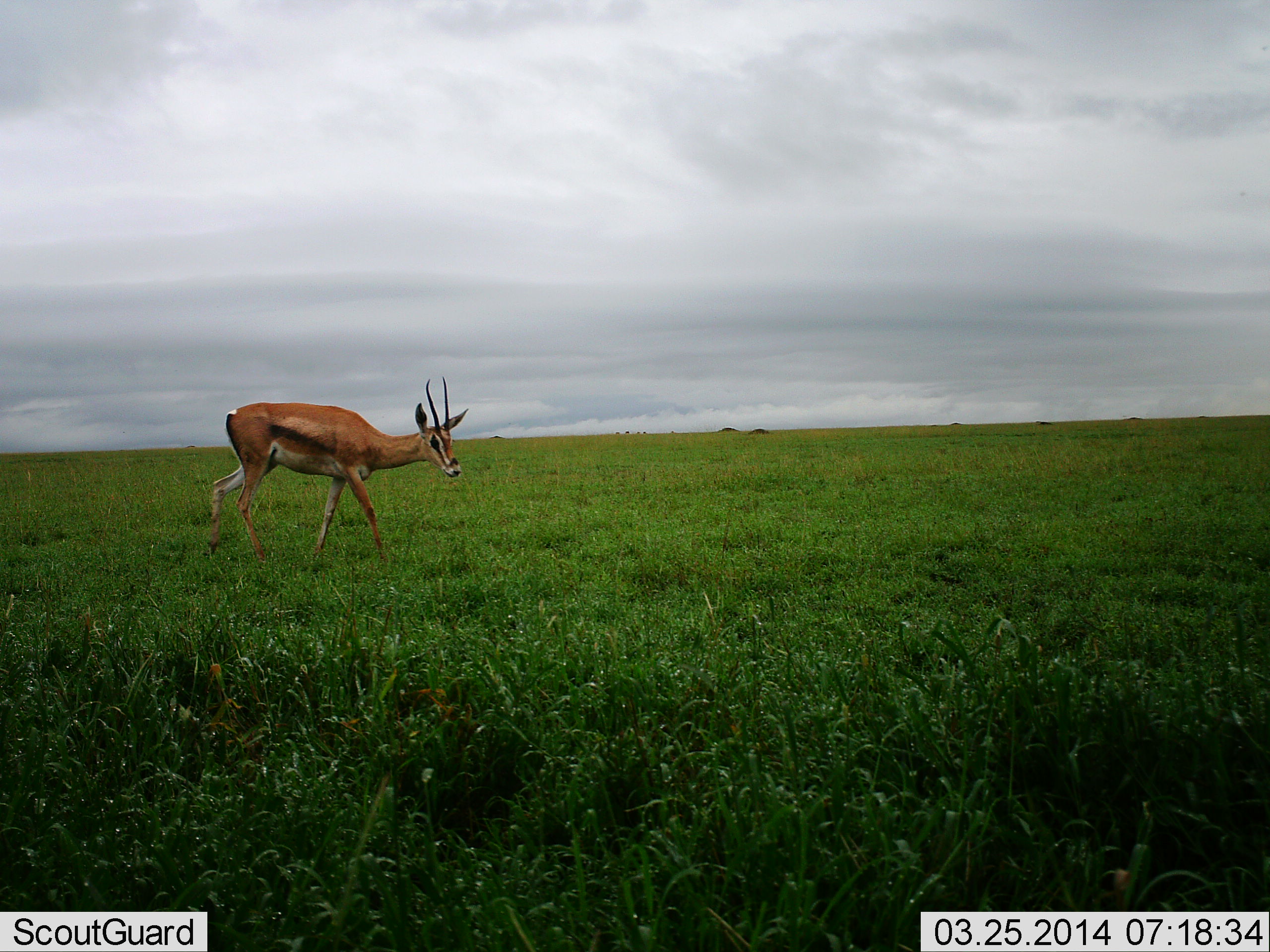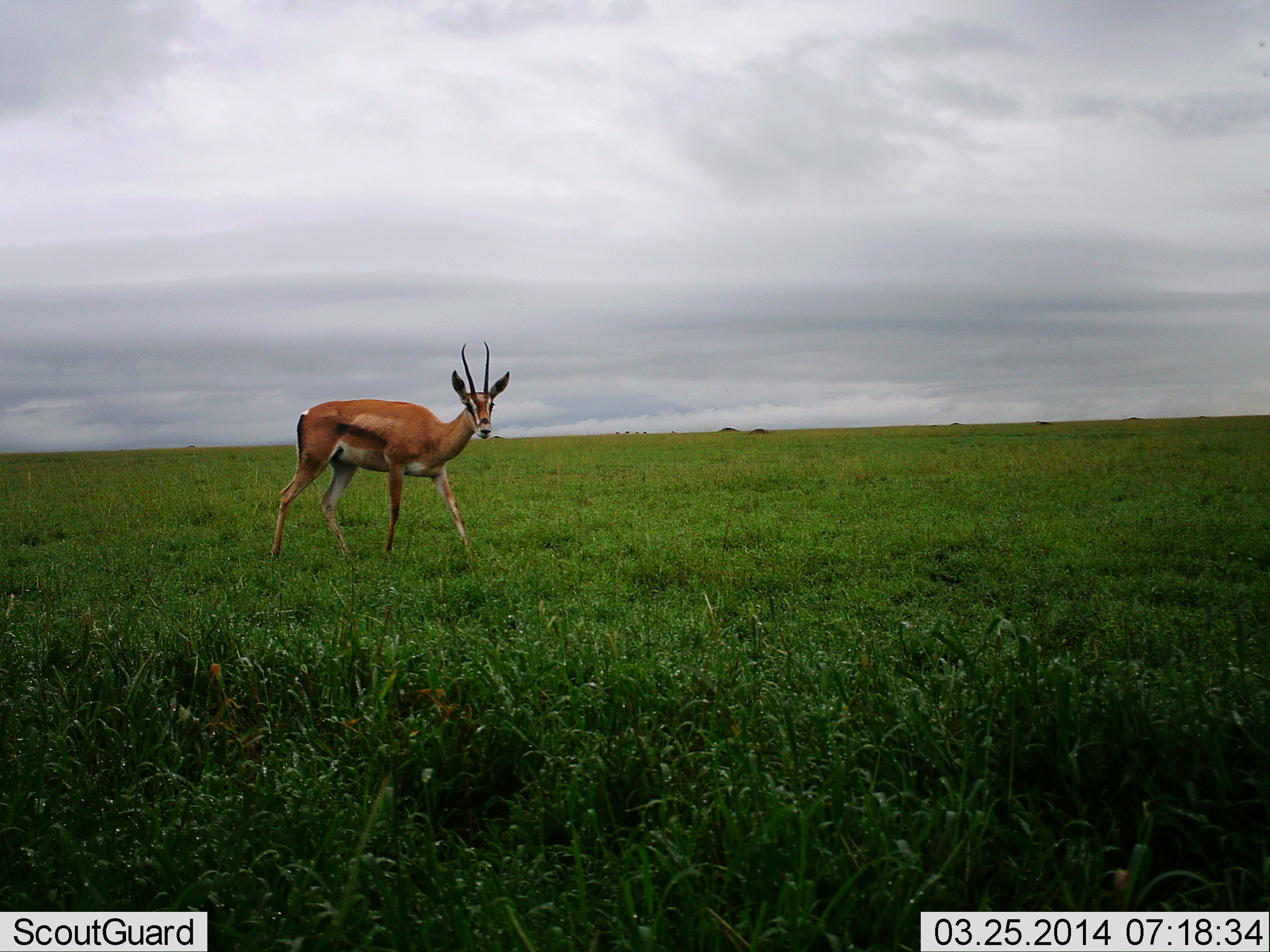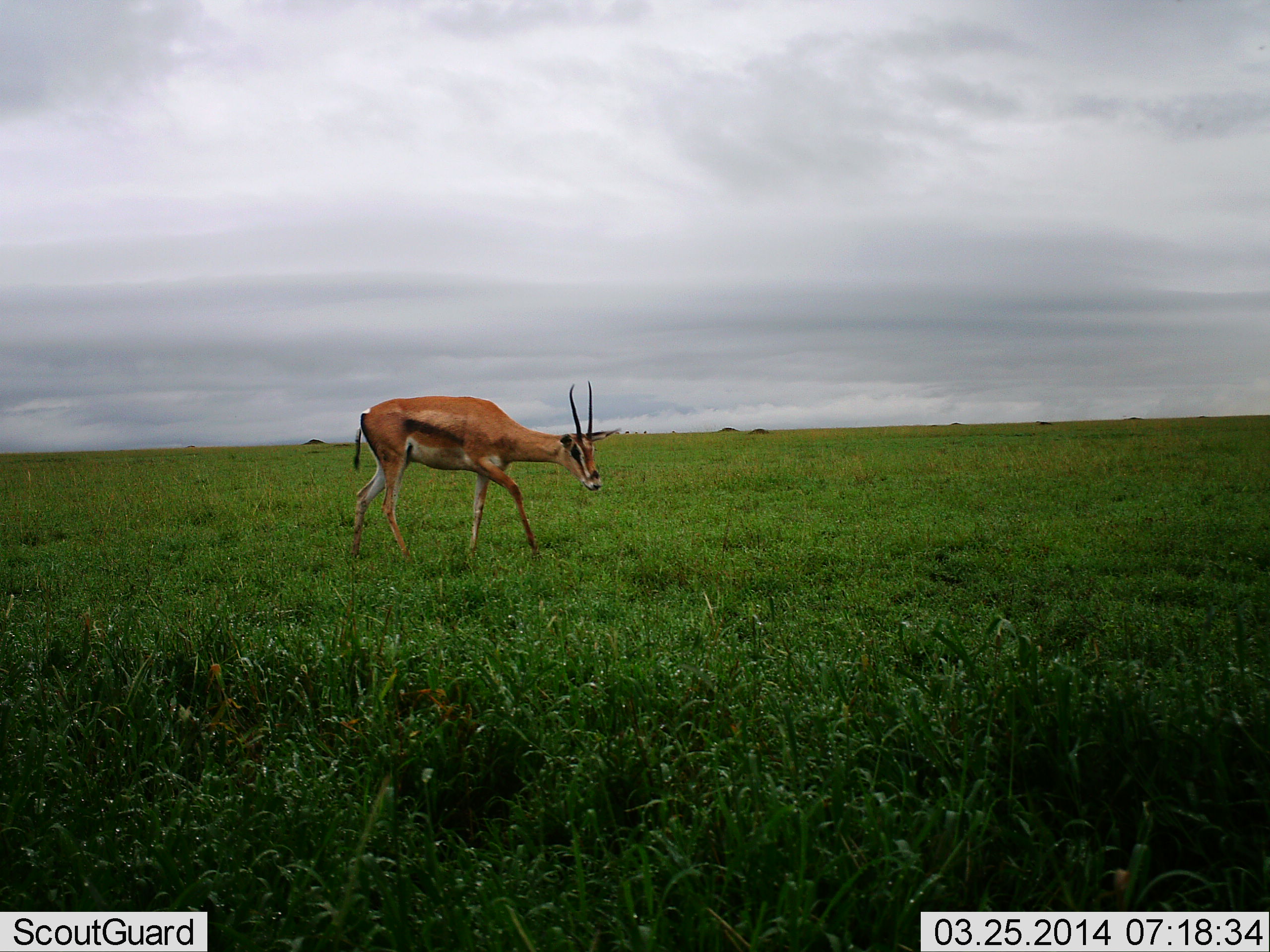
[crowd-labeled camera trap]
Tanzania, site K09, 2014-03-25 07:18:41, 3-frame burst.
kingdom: Animalia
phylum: Chordata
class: Mammalia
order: Artiodactyla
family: Bovidae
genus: Nanger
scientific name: Nanger granti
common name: grant's gazelle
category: gazellegrants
Gazellegrants (grant's gazelle) (Nanger granti), count 1. Behavior (volunteer vote fractions): standing 10%, resting 0%, moving 90%, interacting 0%. Young present (vote fraction): 0%. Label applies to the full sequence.